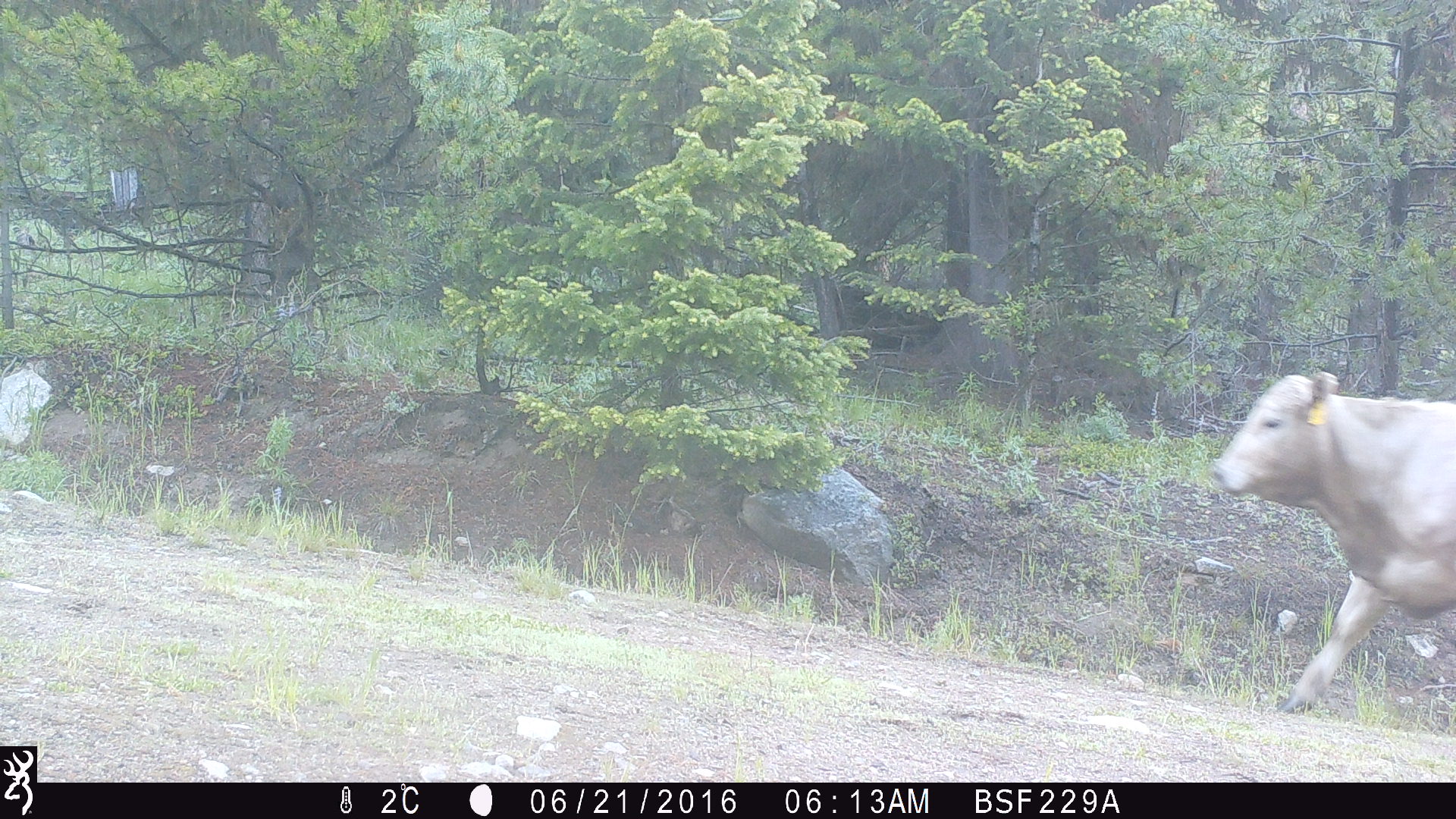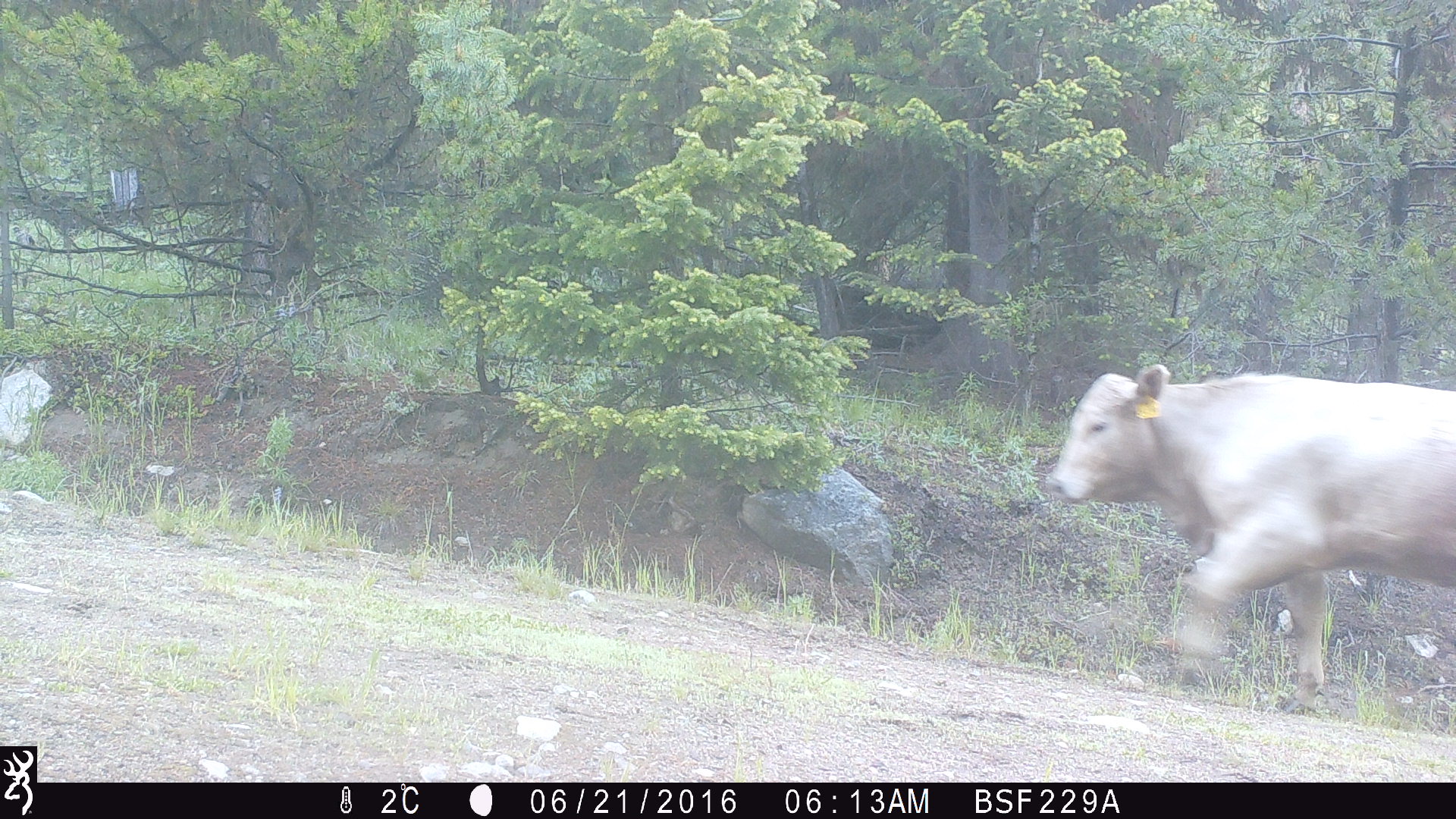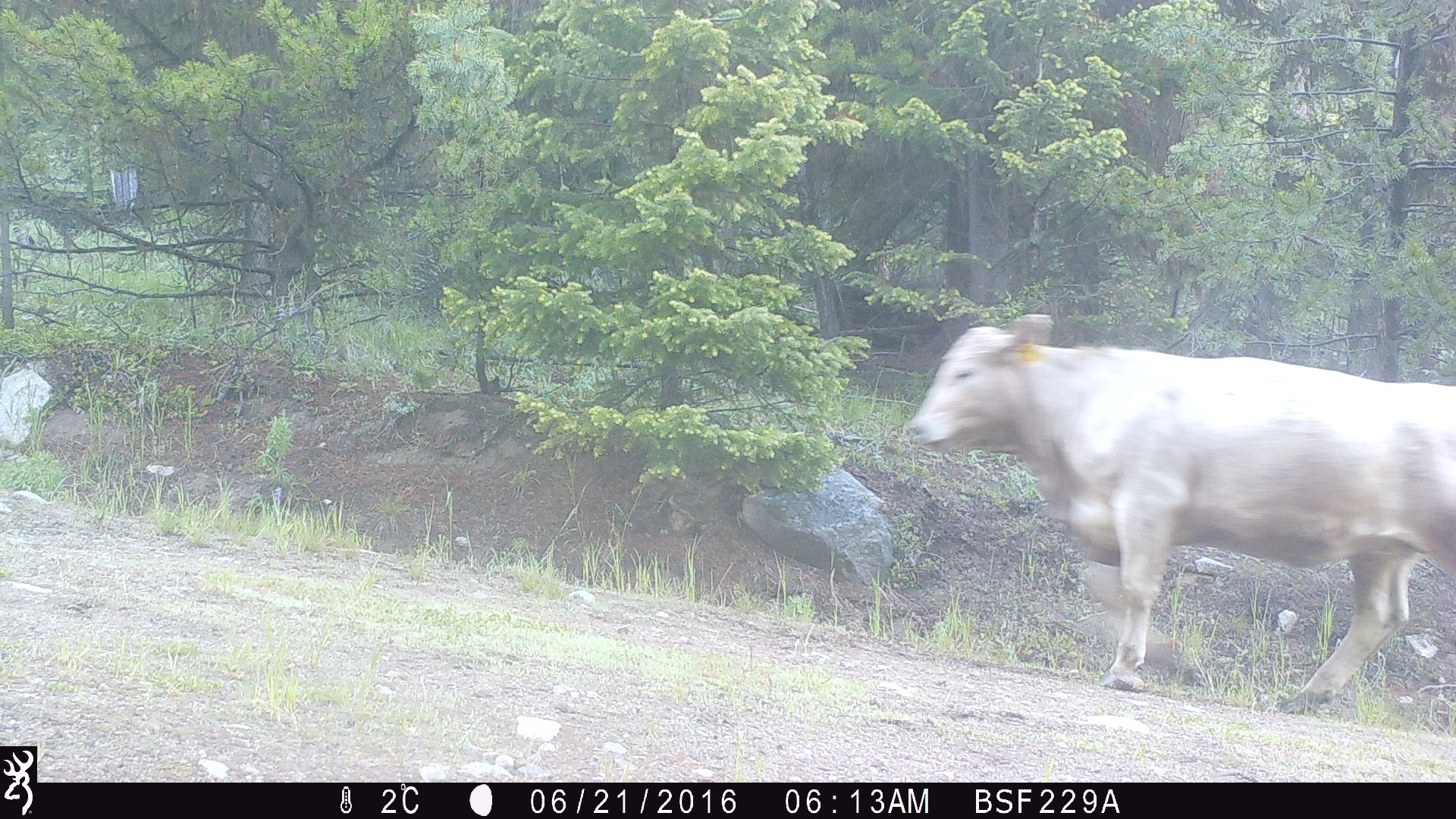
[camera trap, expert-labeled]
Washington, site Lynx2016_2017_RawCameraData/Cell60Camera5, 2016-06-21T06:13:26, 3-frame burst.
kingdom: Animalia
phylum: Chordata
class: Mammalia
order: Artiodactyla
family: Bovidae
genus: Bos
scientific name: Bos taurus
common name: domestic cattle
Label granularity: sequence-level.